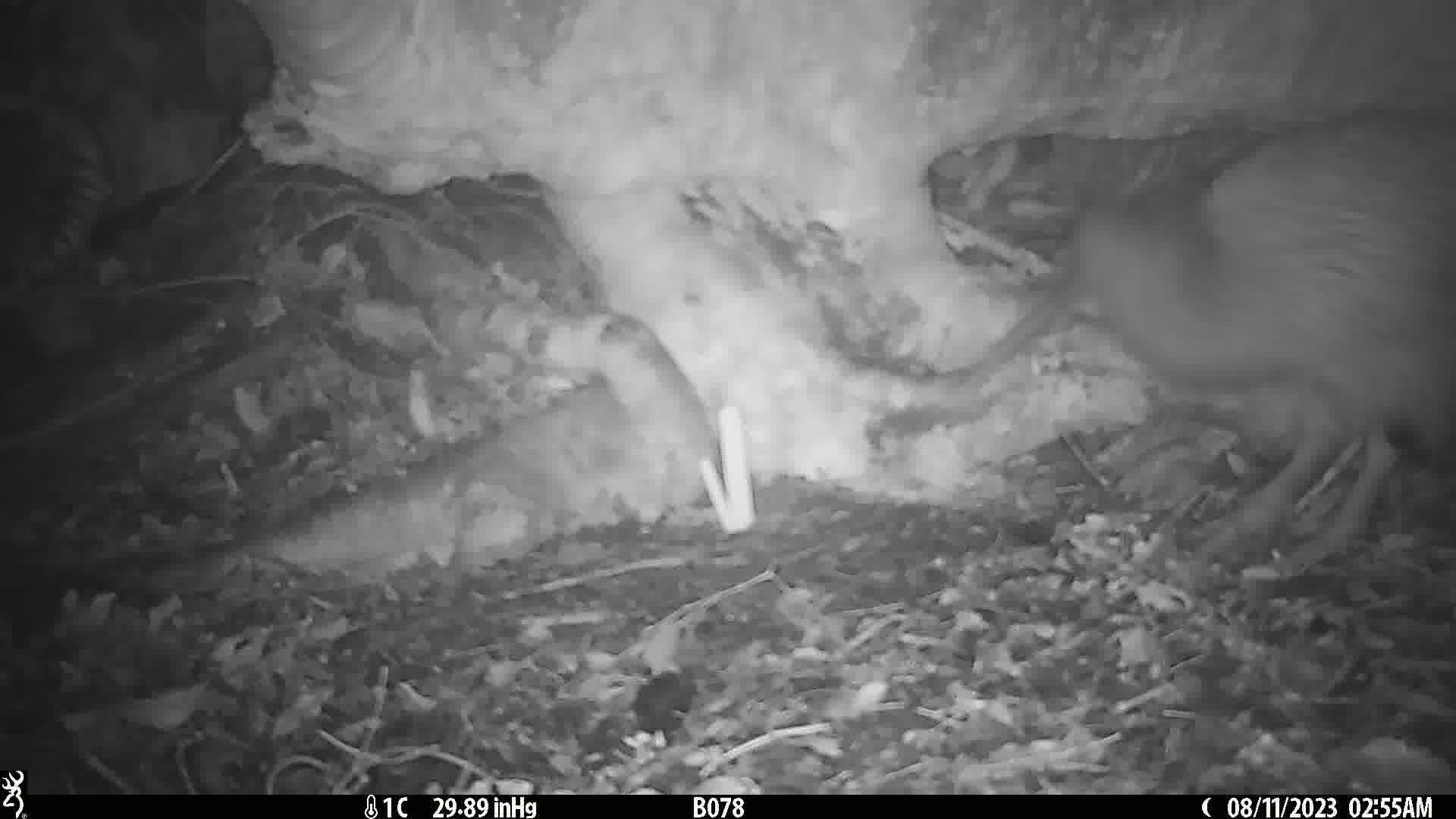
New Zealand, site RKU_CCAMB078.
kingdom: Animalia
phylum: Chordata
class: Aves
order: Apterygiformes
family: Apterygidae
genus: Apteryx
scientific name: Apteryx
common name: kiwi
Kiwi (Apteryx).